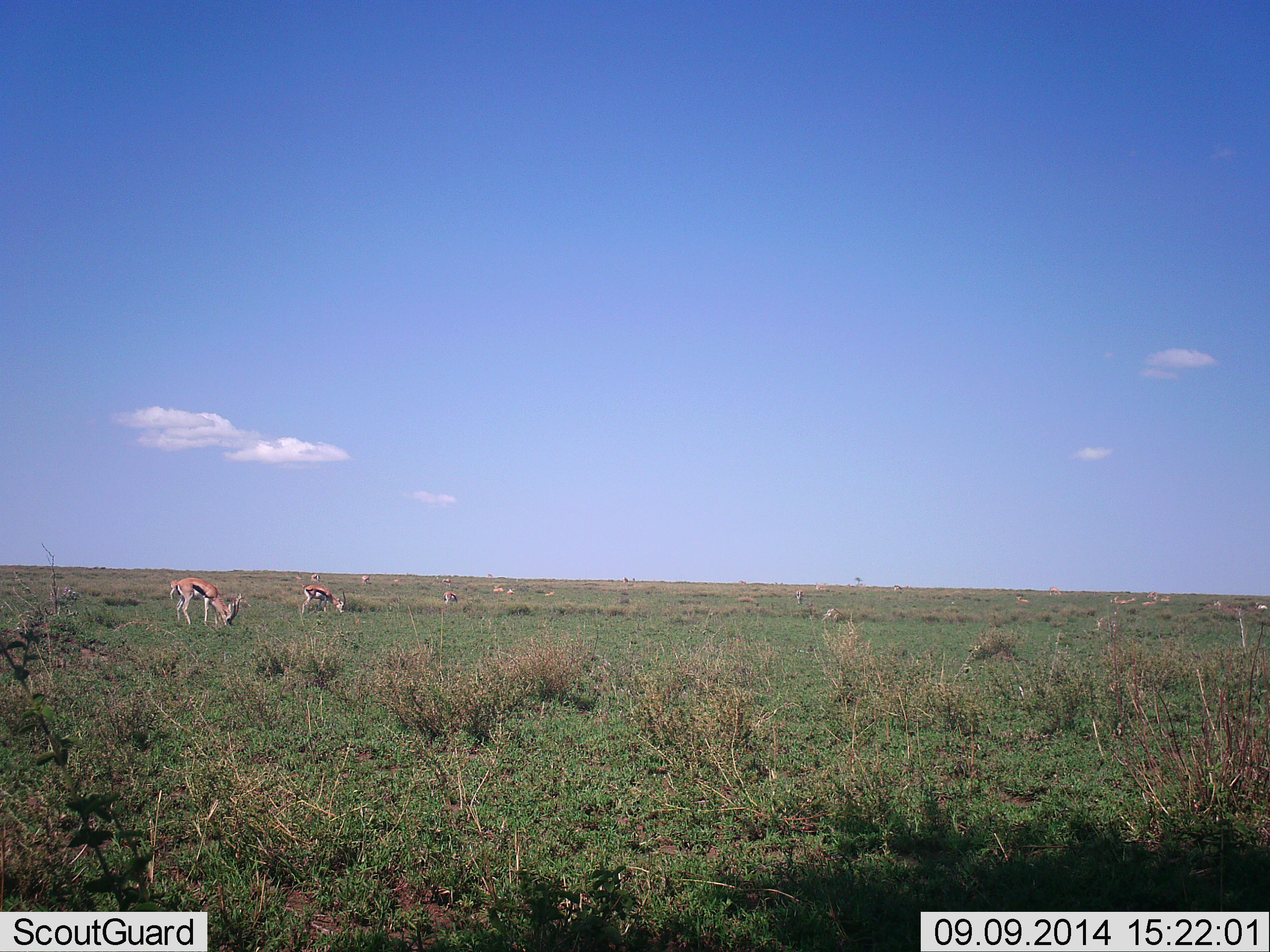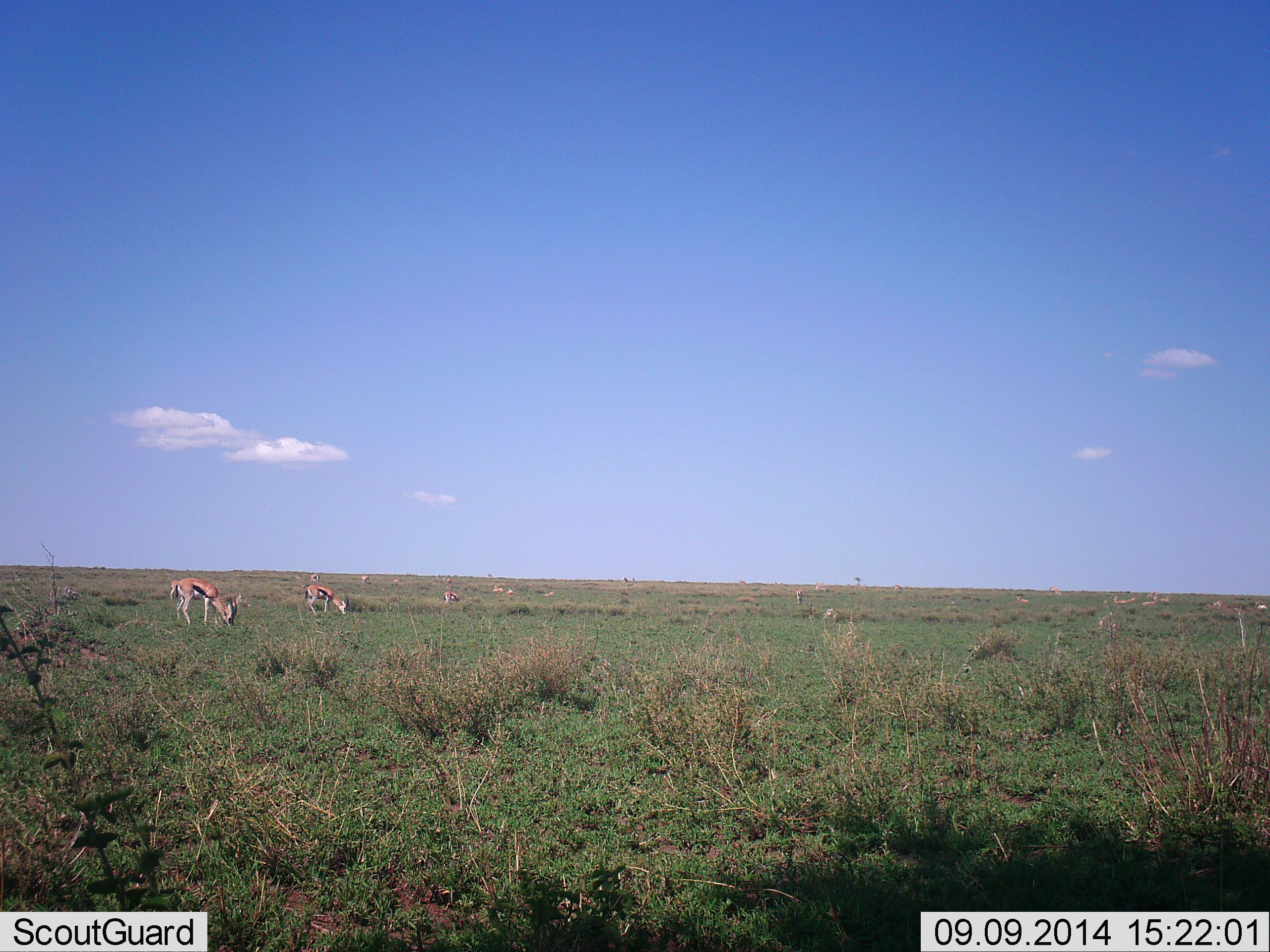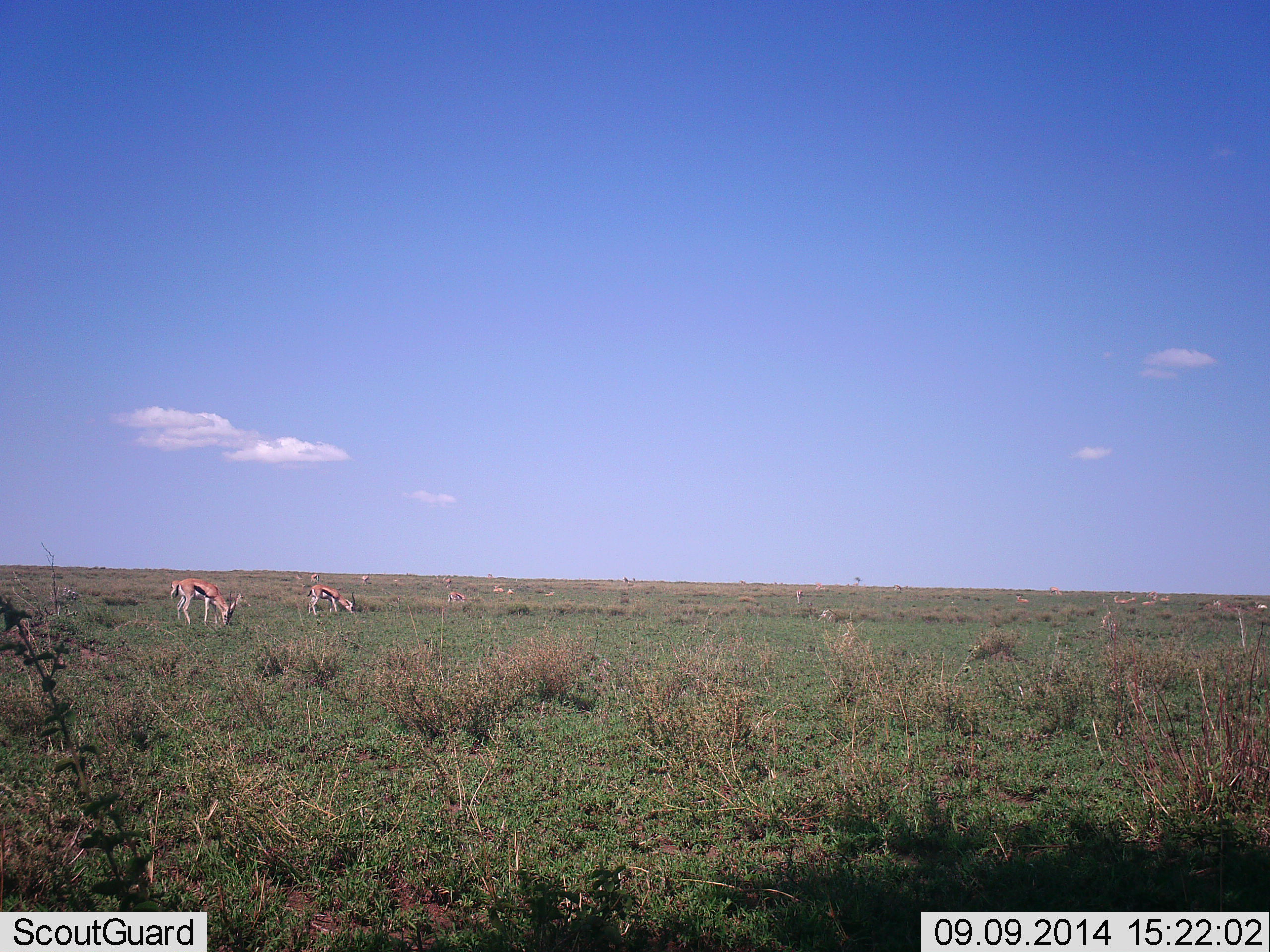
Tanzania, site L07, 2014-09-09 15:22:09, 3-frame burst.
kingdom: Animalia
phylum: Chordata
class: Mammalia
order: Artiodactyla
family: Bovidae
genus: Eudorcas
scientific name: Eudorcas thomsonii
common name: thomson's gazelle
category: gazellethomsons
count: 5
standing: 30%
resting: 10%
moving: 20%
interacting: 10%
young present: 10%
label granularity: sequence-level